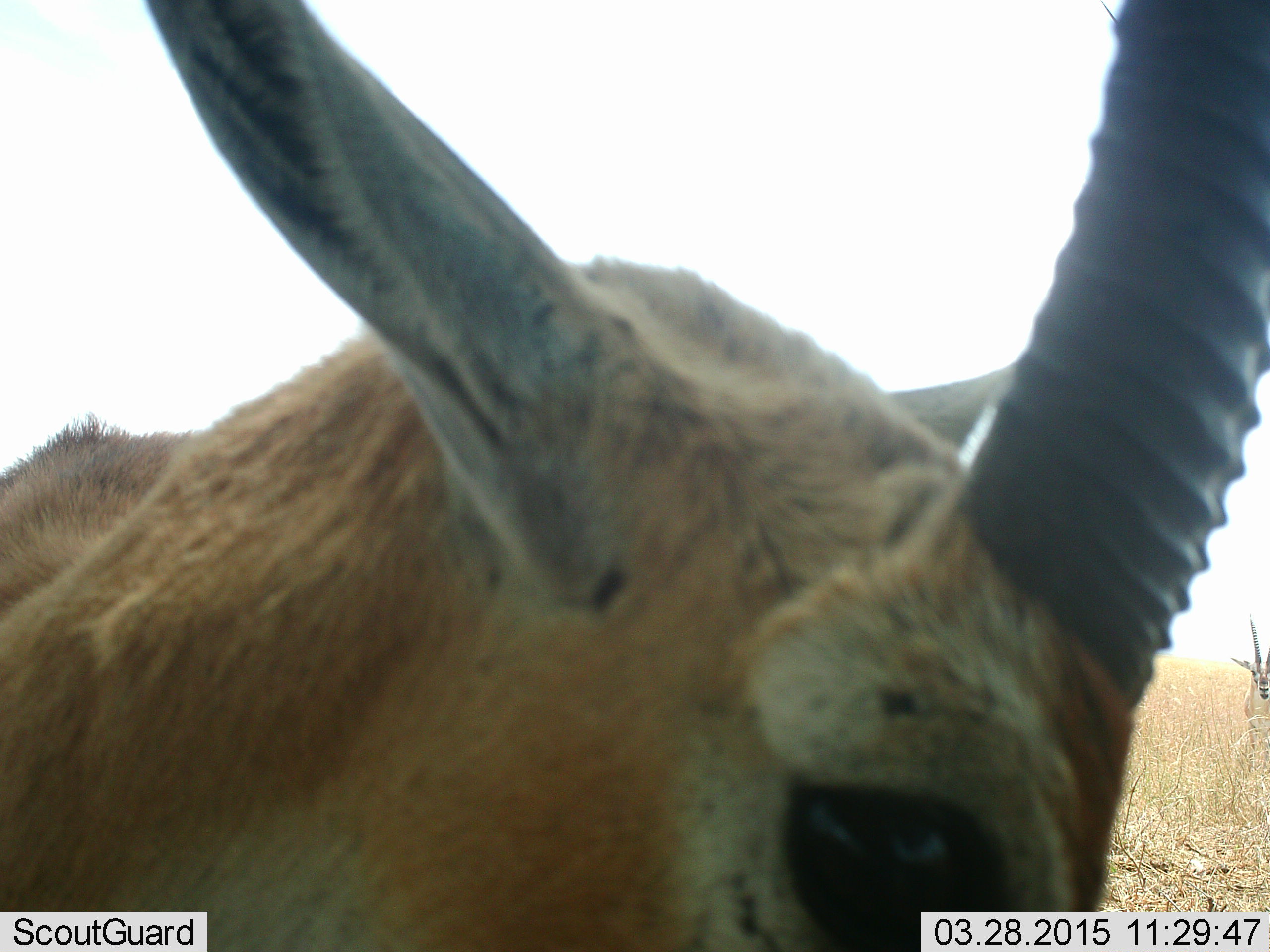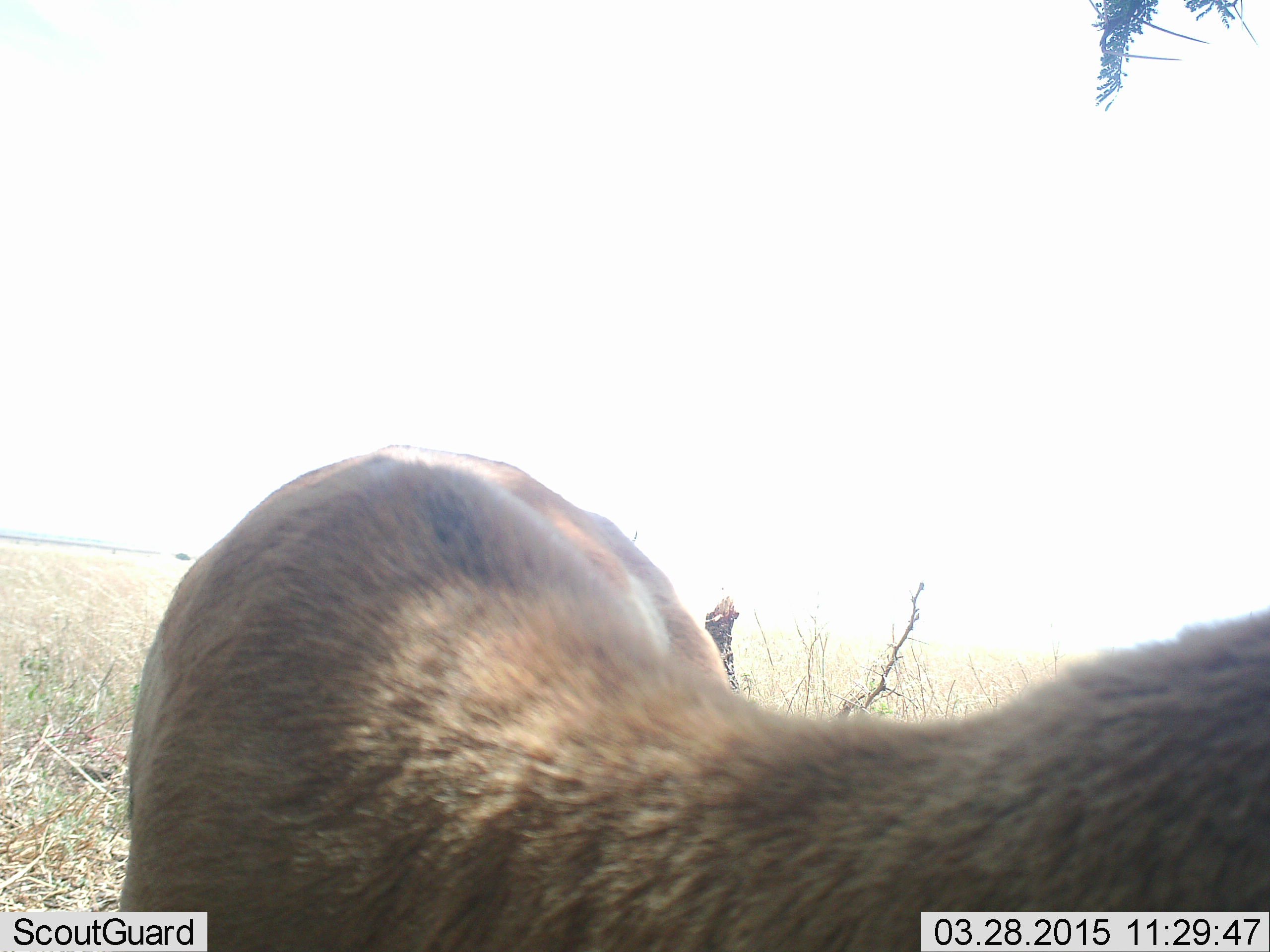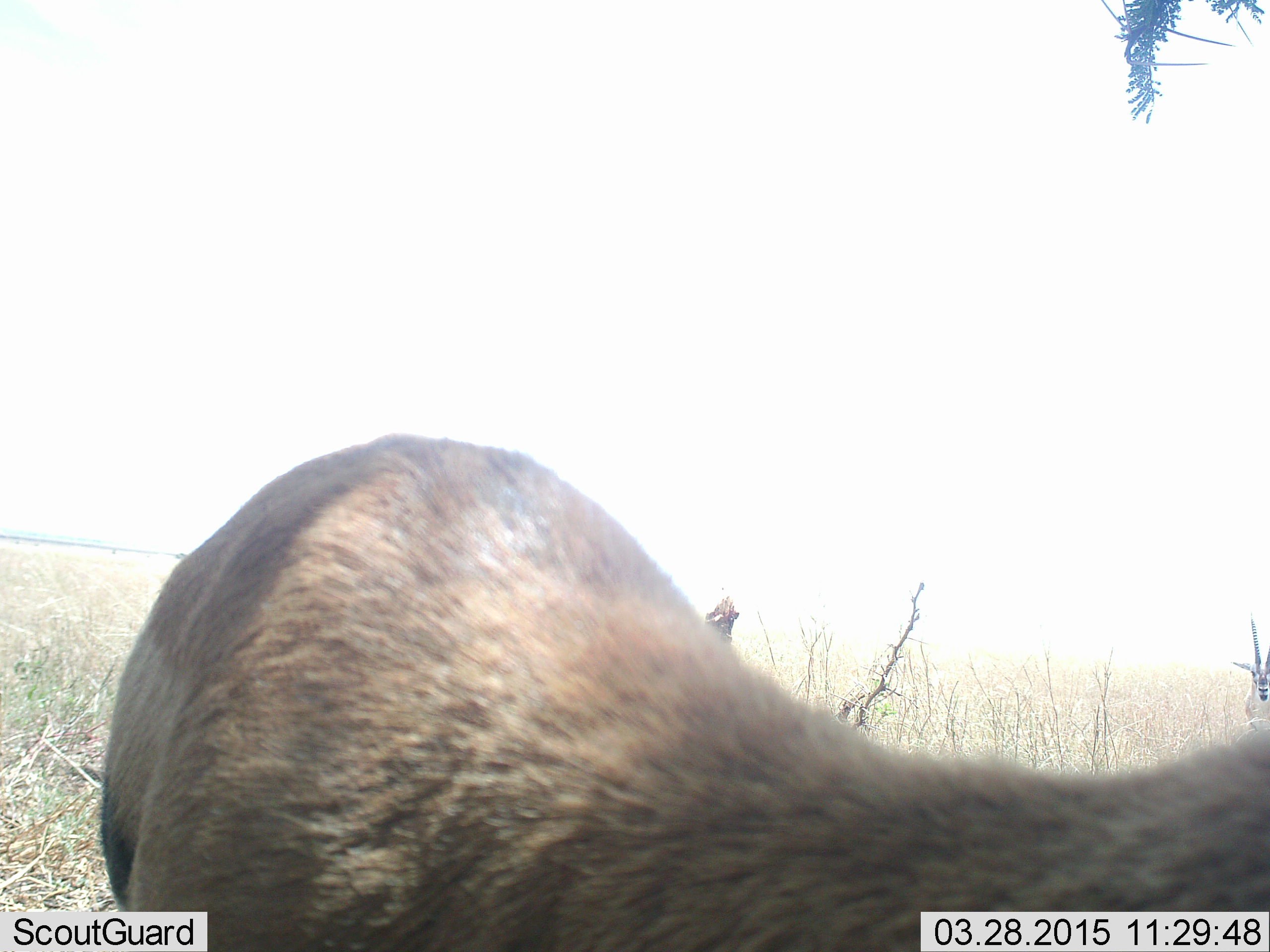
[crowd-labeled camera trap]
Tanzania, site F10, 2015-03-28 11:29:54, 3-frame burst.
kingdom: Animalia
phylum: Chordata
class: Mammalia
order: Artiodactyla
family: Bovidae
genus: Eudorcas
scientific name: Eudorcas thomsonii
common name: thomson's gazelle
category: gazellethomsons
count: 1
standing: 100%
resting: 0%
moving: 10%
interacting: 0%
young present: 0%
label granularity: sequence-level